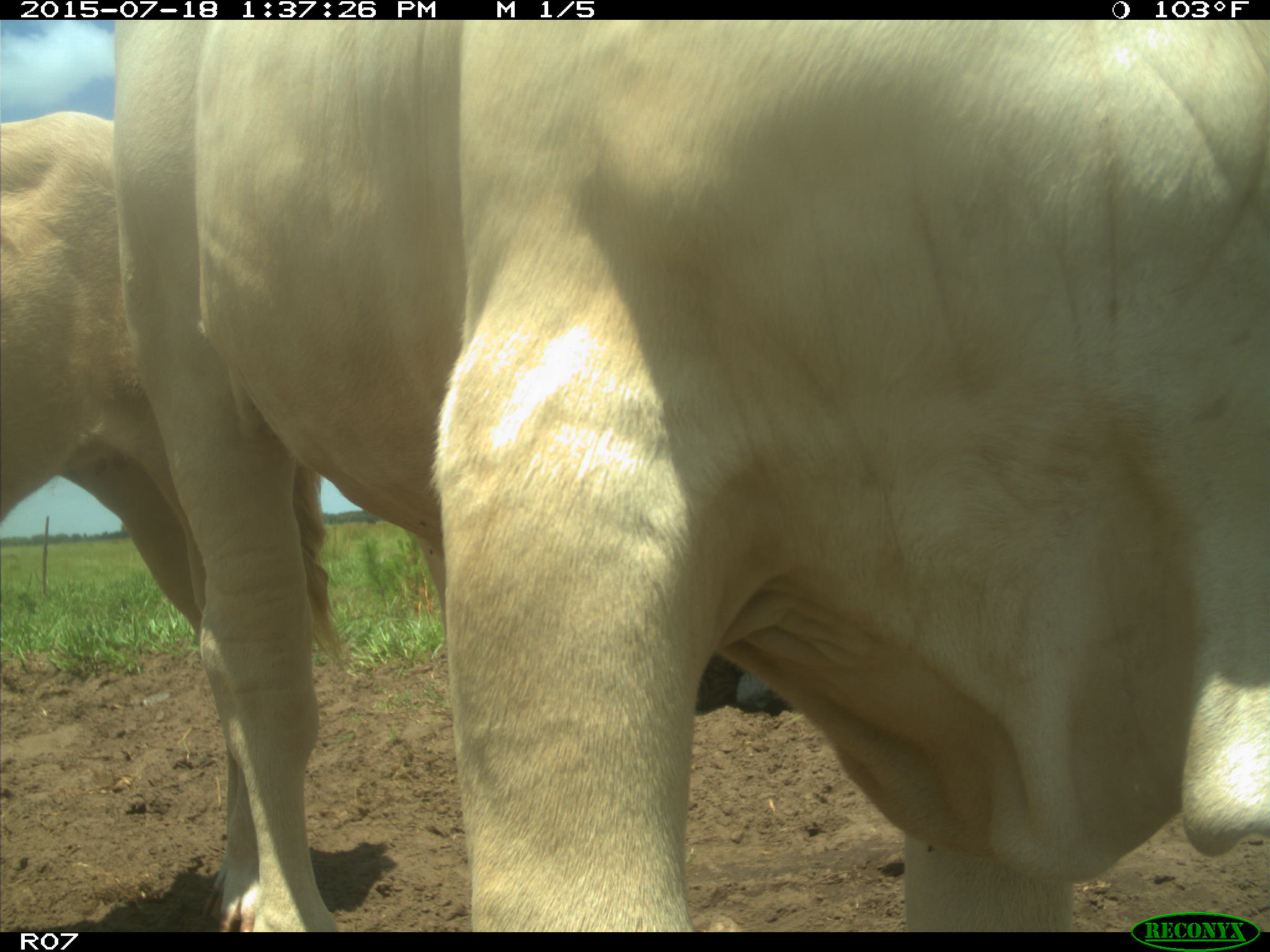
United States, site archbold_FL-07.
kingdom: Animalia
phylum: Chordata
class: Mammalia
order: Artiodactyla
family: Bovidae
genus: Bos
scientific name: Bos taurus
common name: domestic cow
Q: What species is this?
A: Bos taurus (domestic cow).